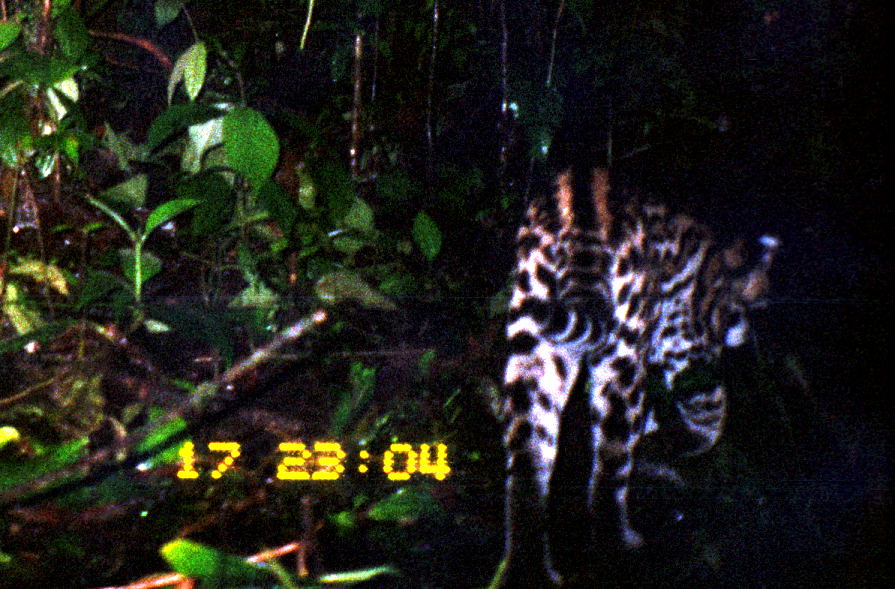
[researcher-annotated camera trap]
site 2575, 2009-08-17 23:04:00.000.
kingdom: Animalia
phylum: Chordata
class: Mammalia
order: Carnivora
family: Felidae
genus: Leopardus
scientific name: Leopardus pardalis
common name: ocelot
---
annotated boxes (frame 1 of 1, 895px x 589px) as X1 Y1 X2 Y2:
leopardus pardalis: 495 156 784 588